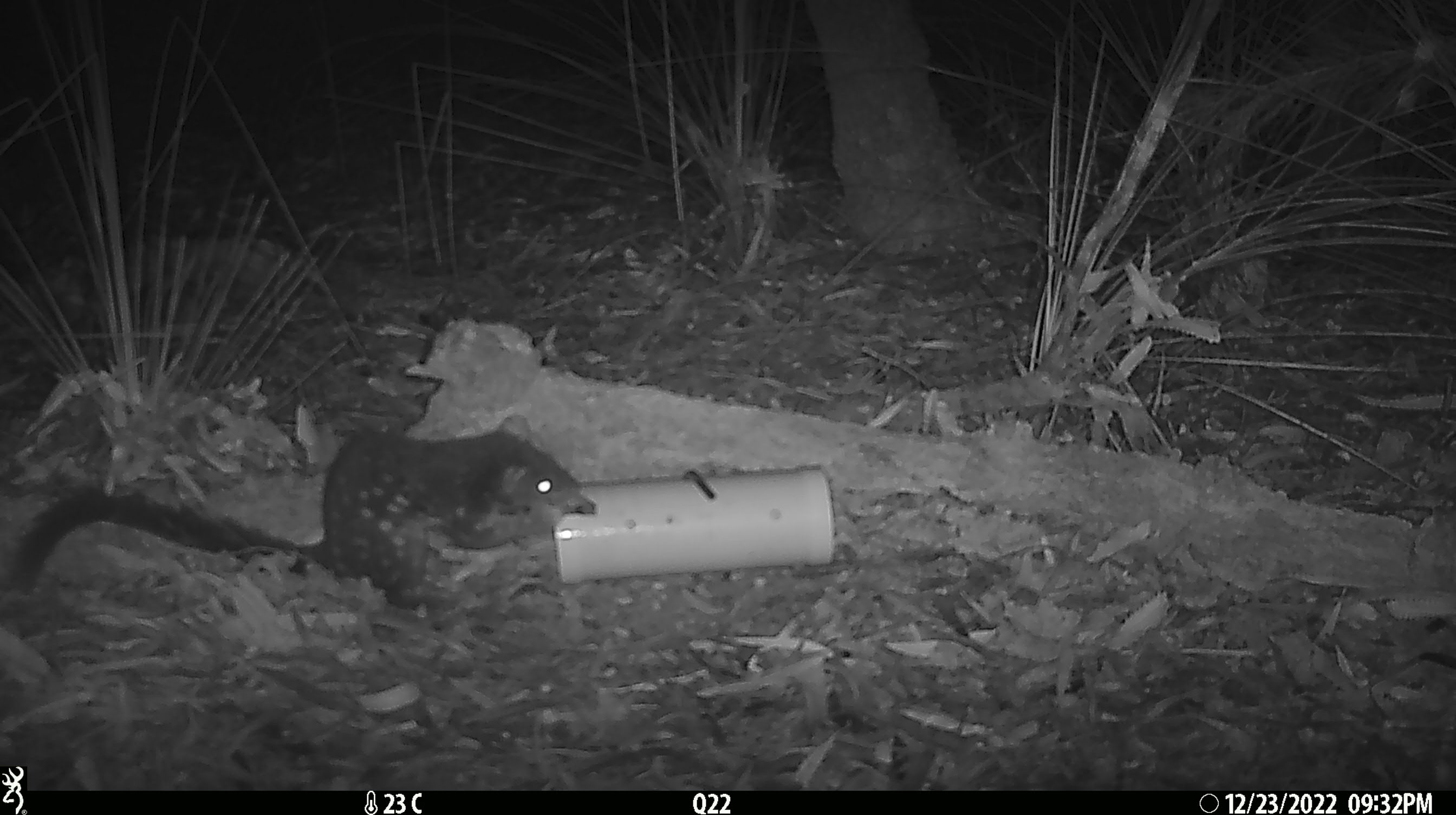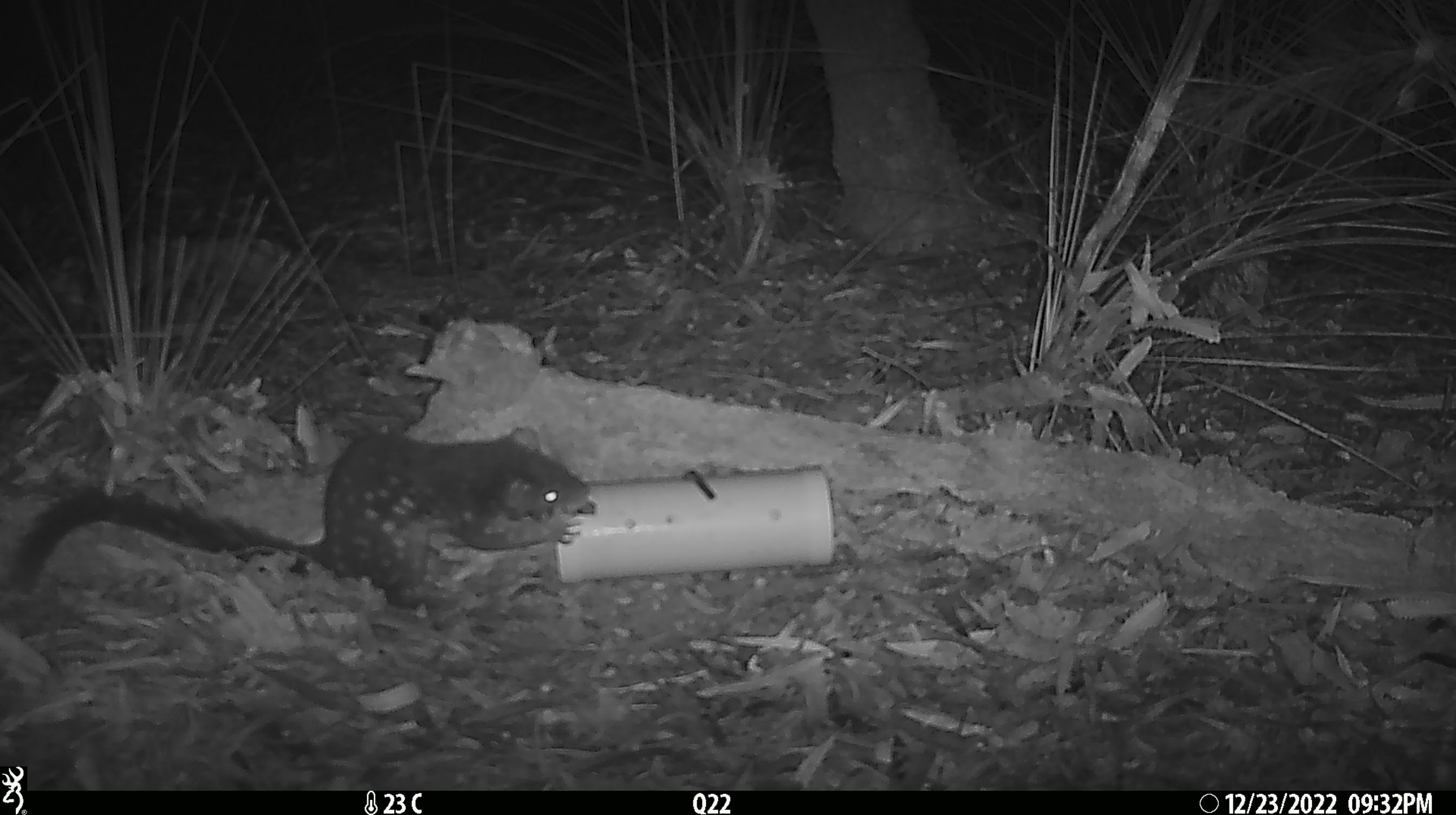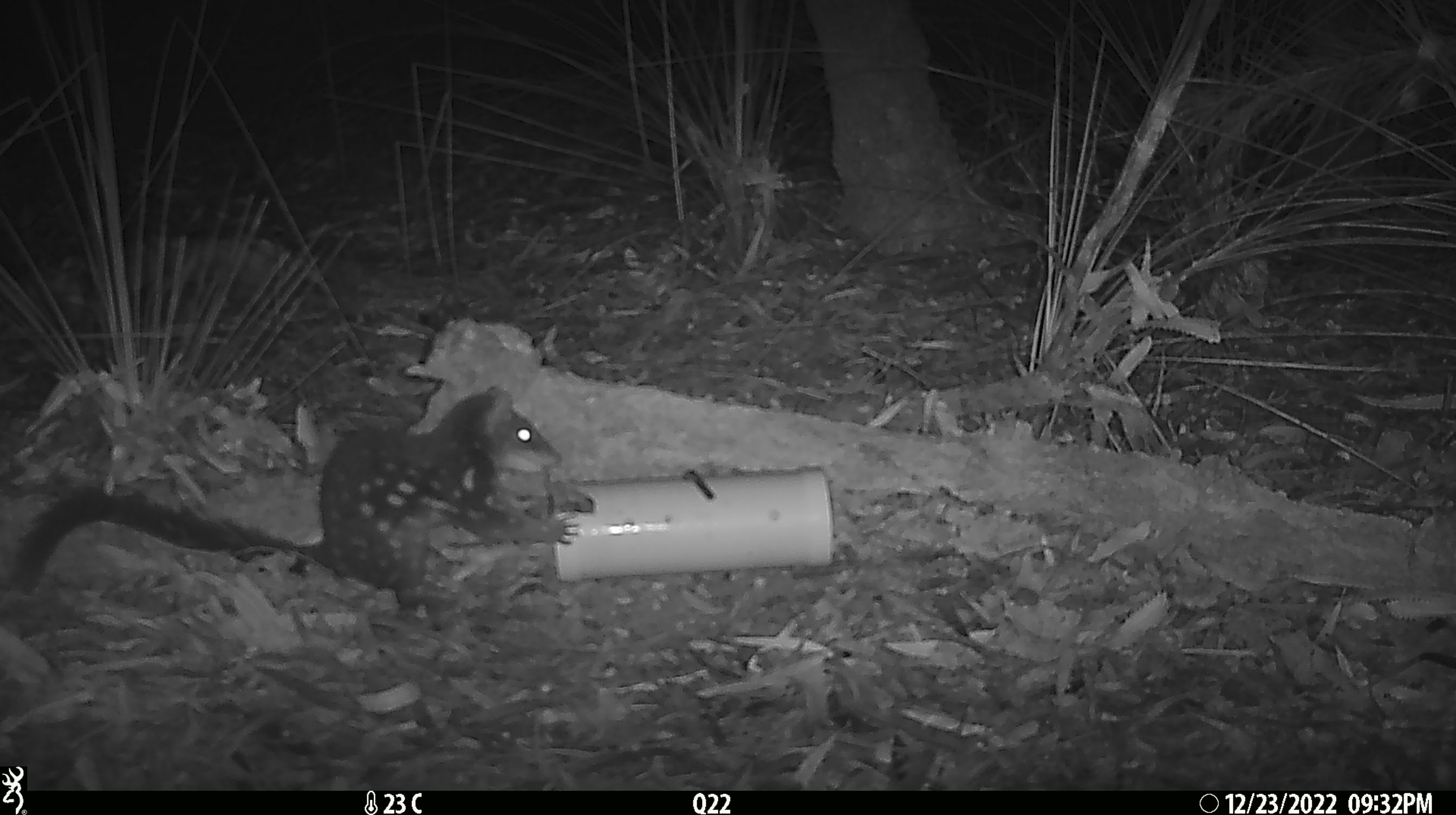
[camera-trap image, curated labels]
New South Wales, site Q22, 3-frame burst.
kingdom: Animalia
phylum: Chordata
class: Mammalia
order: Dasyuromorphia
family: Dasyuridae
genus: Dasyurus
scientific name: Dasyurus maculatus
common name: spotted-tailed quoll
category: quoll